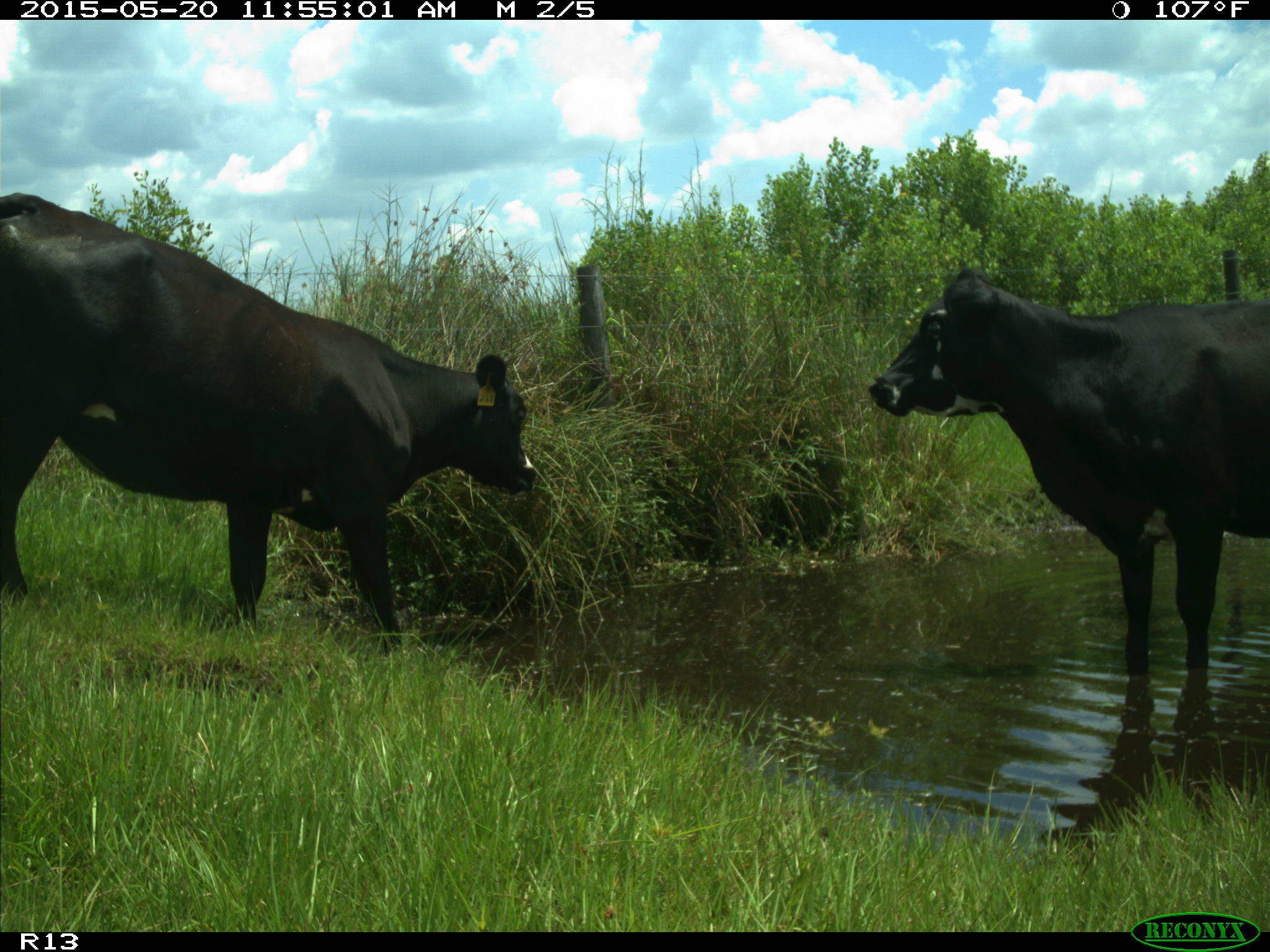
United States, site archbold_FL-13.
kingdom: Animalia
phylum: Chordata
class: Mammalia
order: Artiodactyla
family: Bovidae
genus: Bos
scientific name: Bos taurus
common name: domestic cow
Bos taurus (domestic cow).